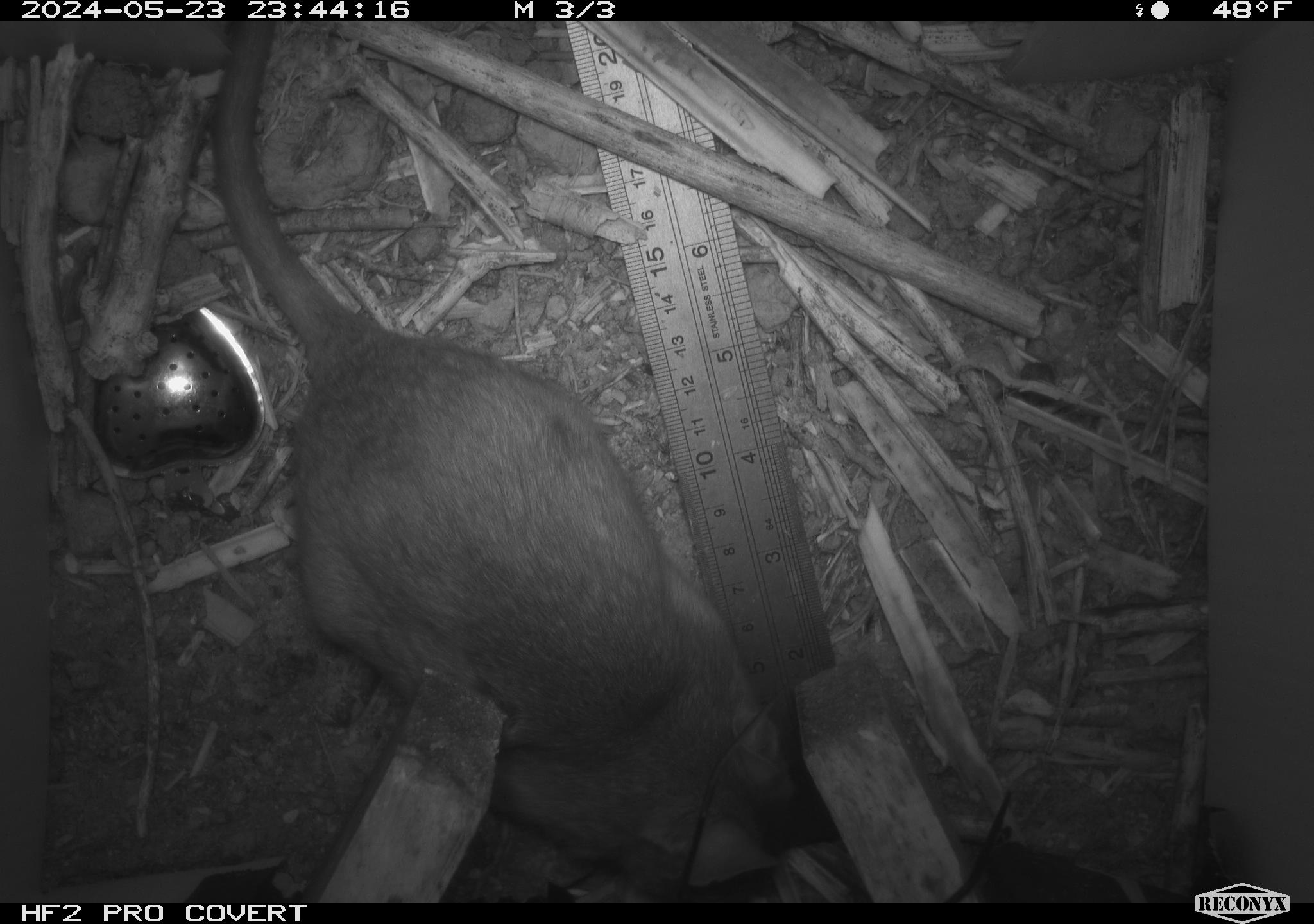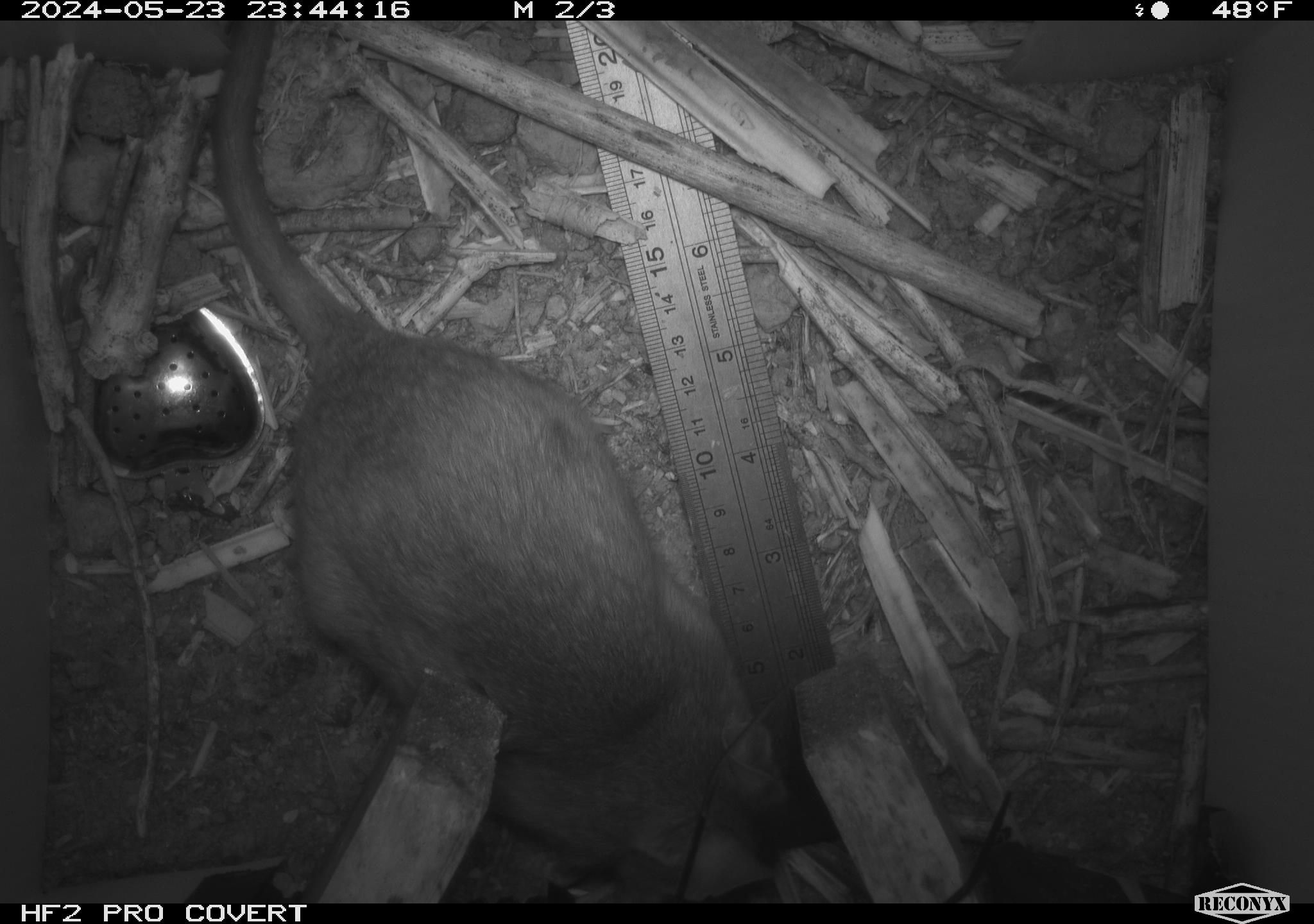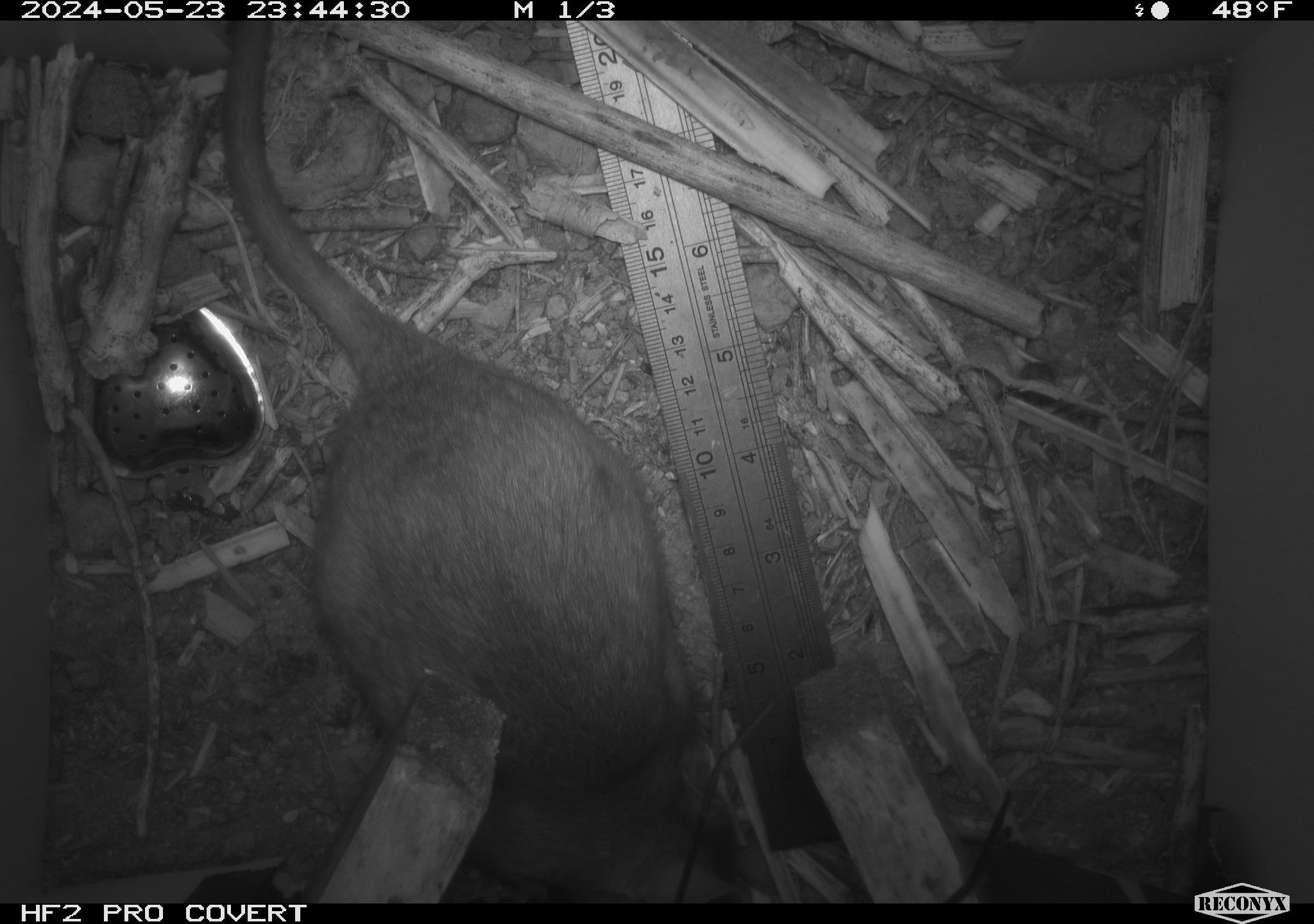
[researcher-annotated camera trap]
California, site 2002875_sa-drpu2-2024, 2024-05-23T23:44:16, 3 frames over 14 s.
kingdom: Animalia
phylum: Chordata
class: Mammalia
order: Rodentia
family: Cricetidae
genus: Neotoma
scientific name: Neotoma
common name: pack rat or woodrat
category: neotoma species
Neotoma species (pack rat or woodrat) (Neotoma).